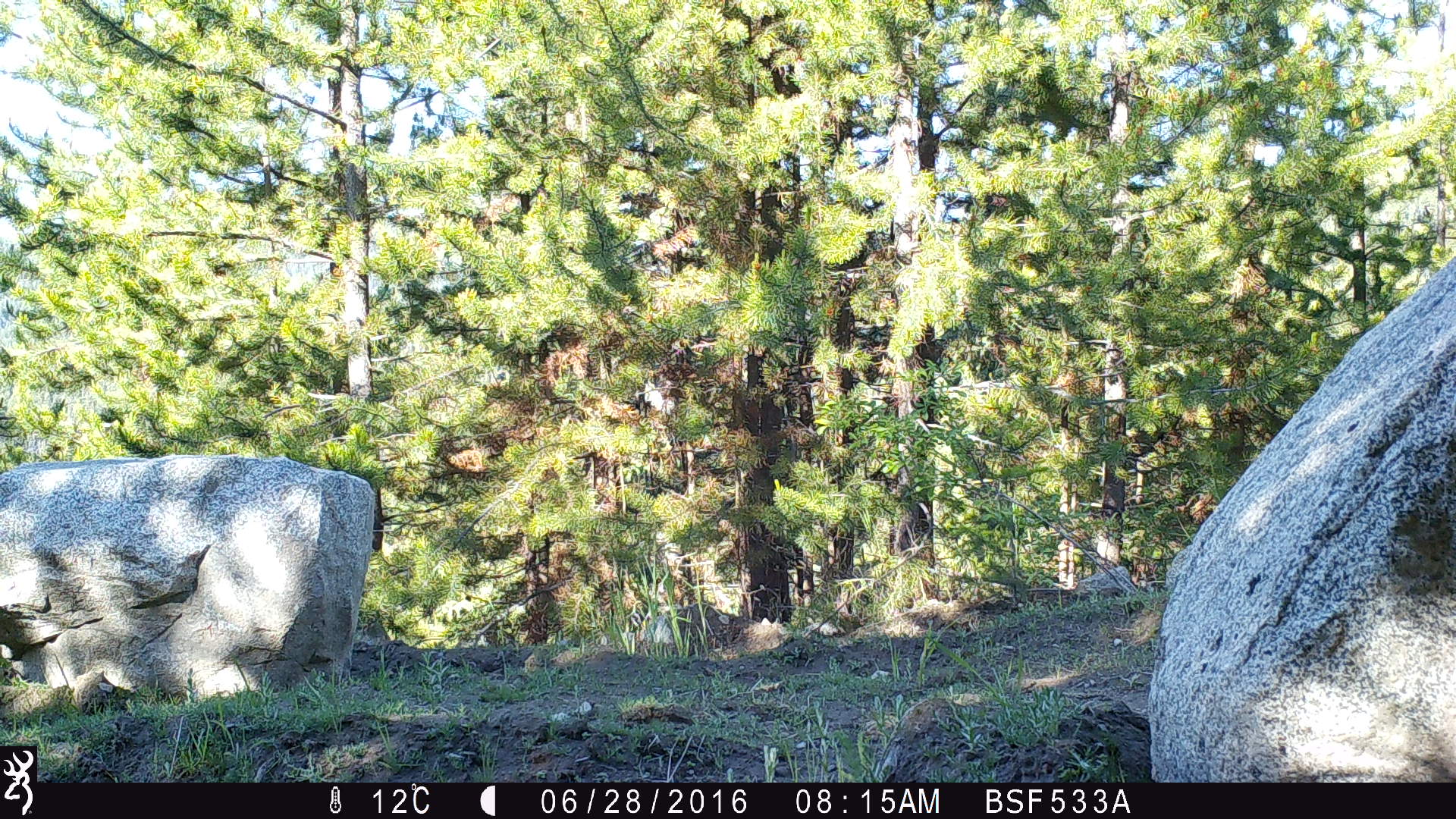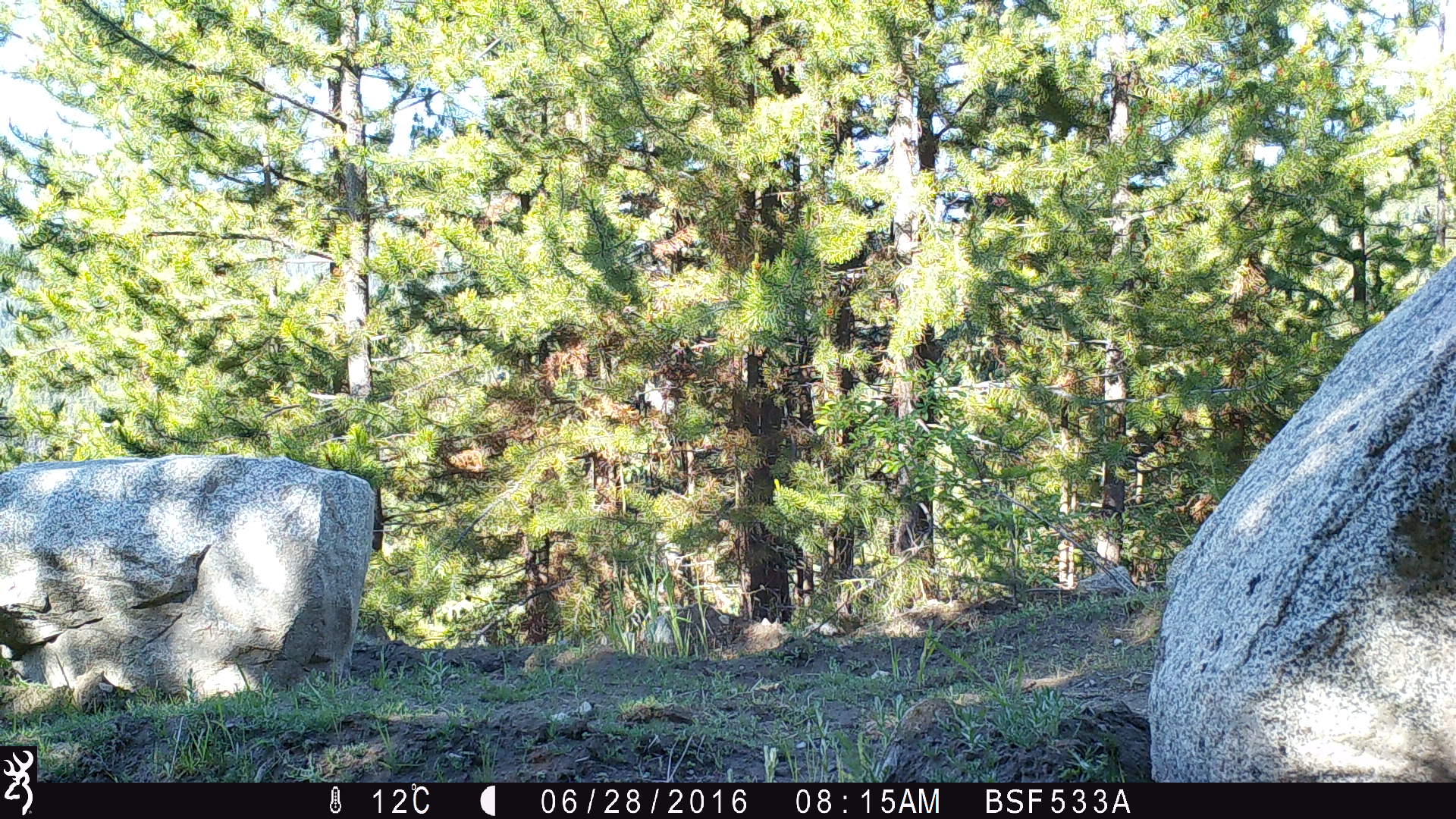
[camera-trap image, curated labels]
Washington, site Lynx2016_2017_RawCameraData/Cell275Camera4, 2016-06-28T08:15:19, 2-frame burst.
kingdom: Animalia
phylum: Chordata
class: Mammalia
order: Artiodactyla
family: Cervidae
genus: Alces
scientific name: Alces alces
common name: moose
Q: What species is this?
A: Alces alces (moose).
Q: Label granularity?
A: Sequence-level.